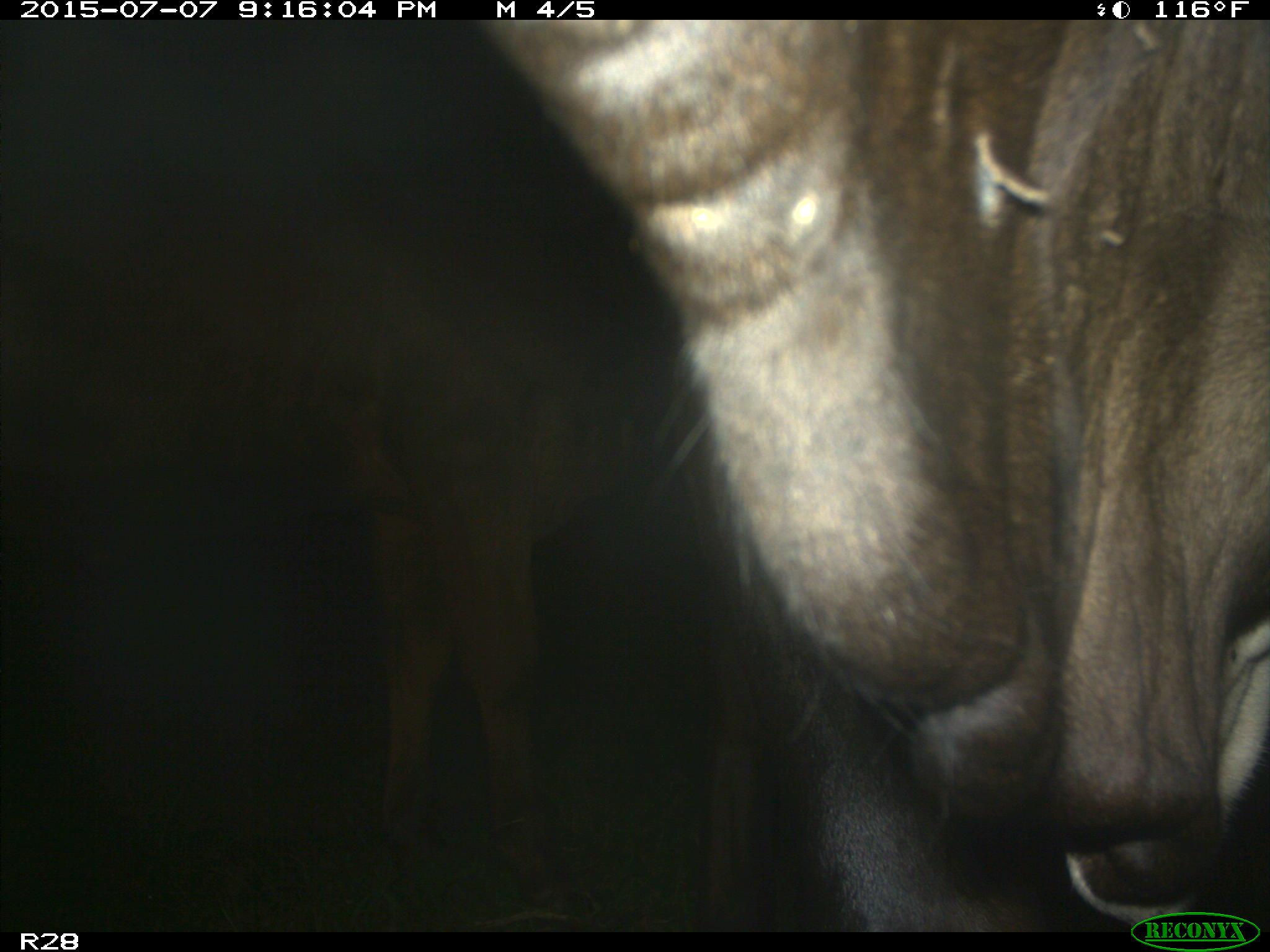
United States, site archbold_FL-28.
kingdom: Animalia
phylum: Chordata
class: Mammalia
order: Artiodactyla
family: Bovidae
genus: Bos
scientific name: Bos taurus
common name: domestic cow